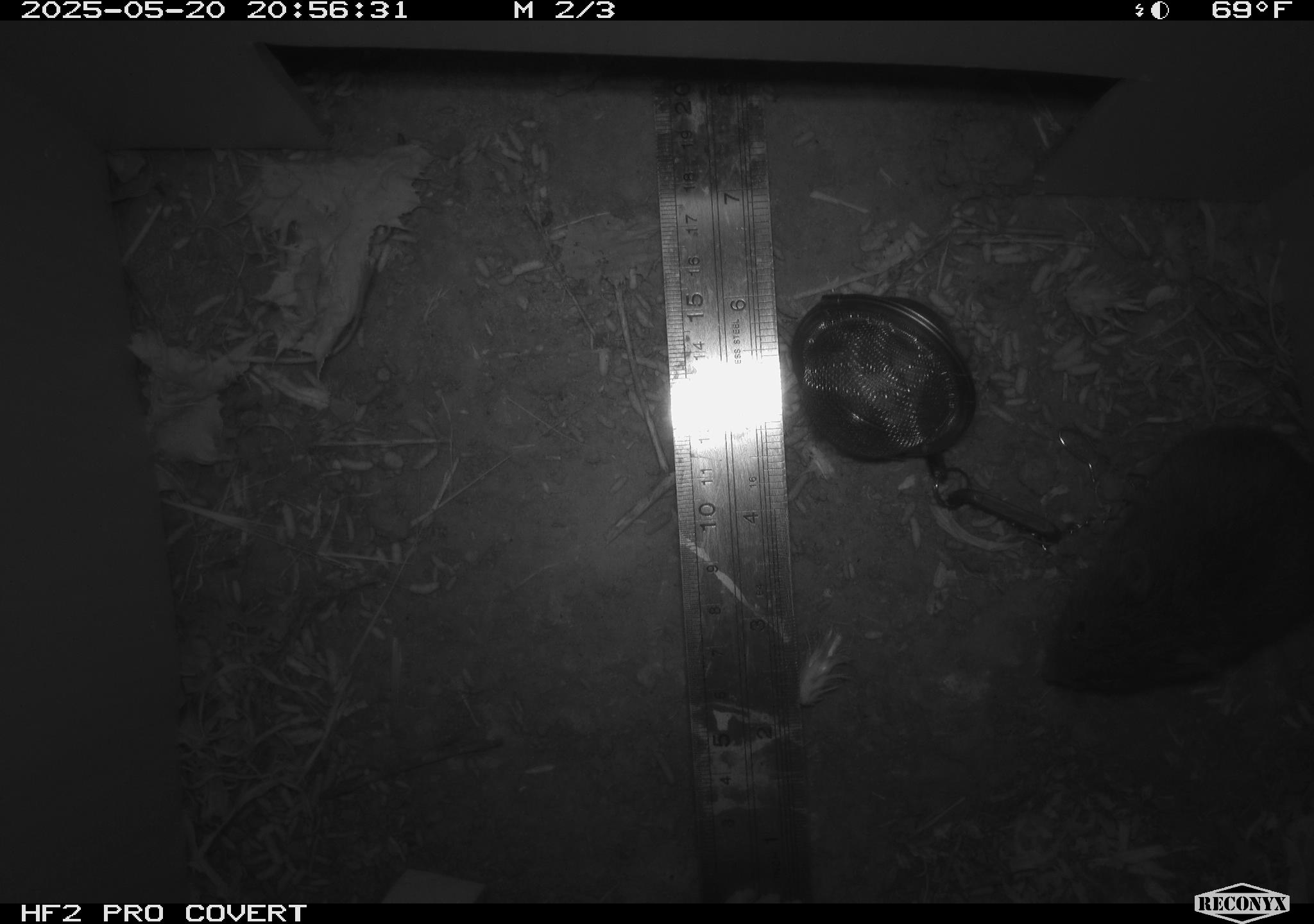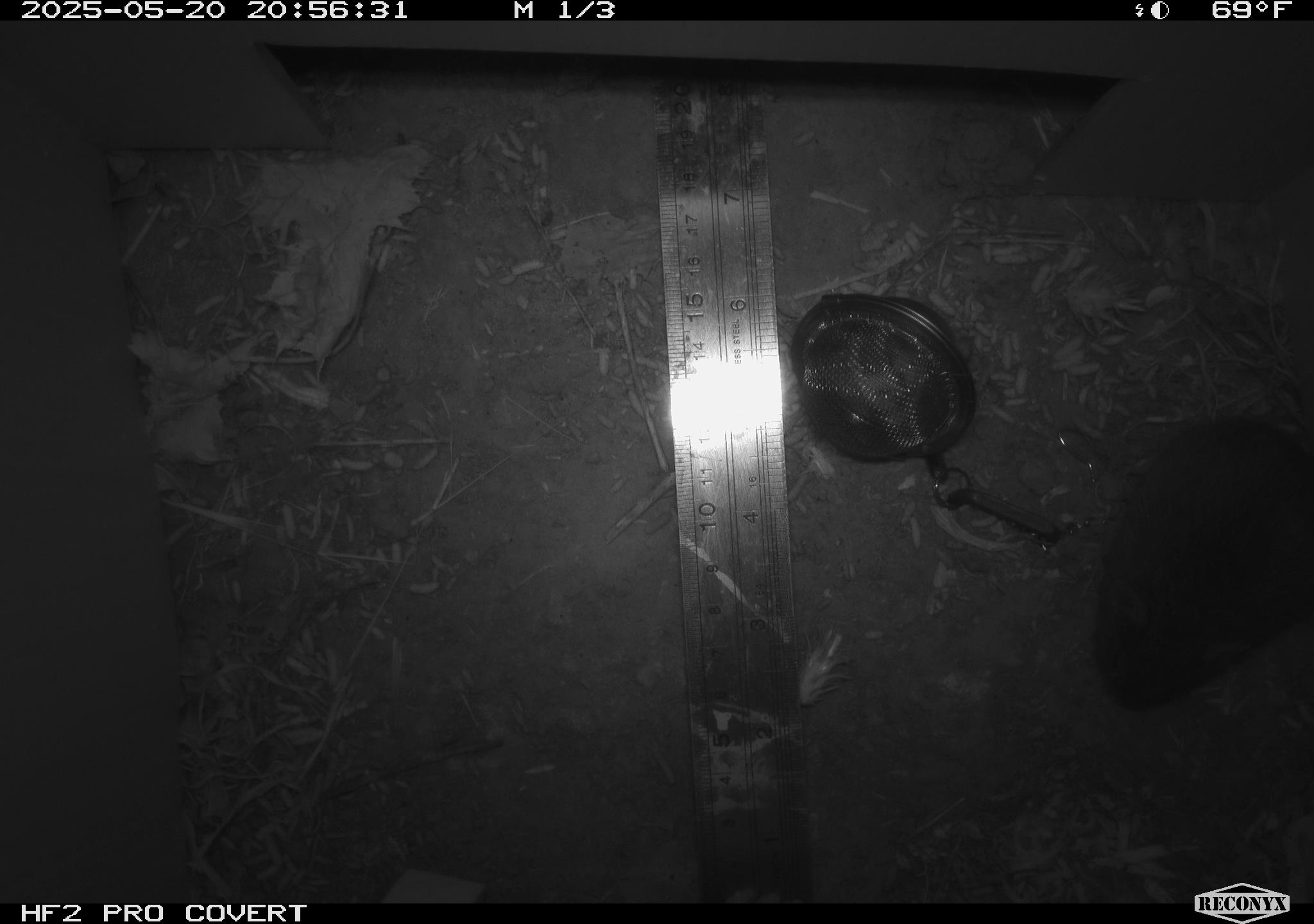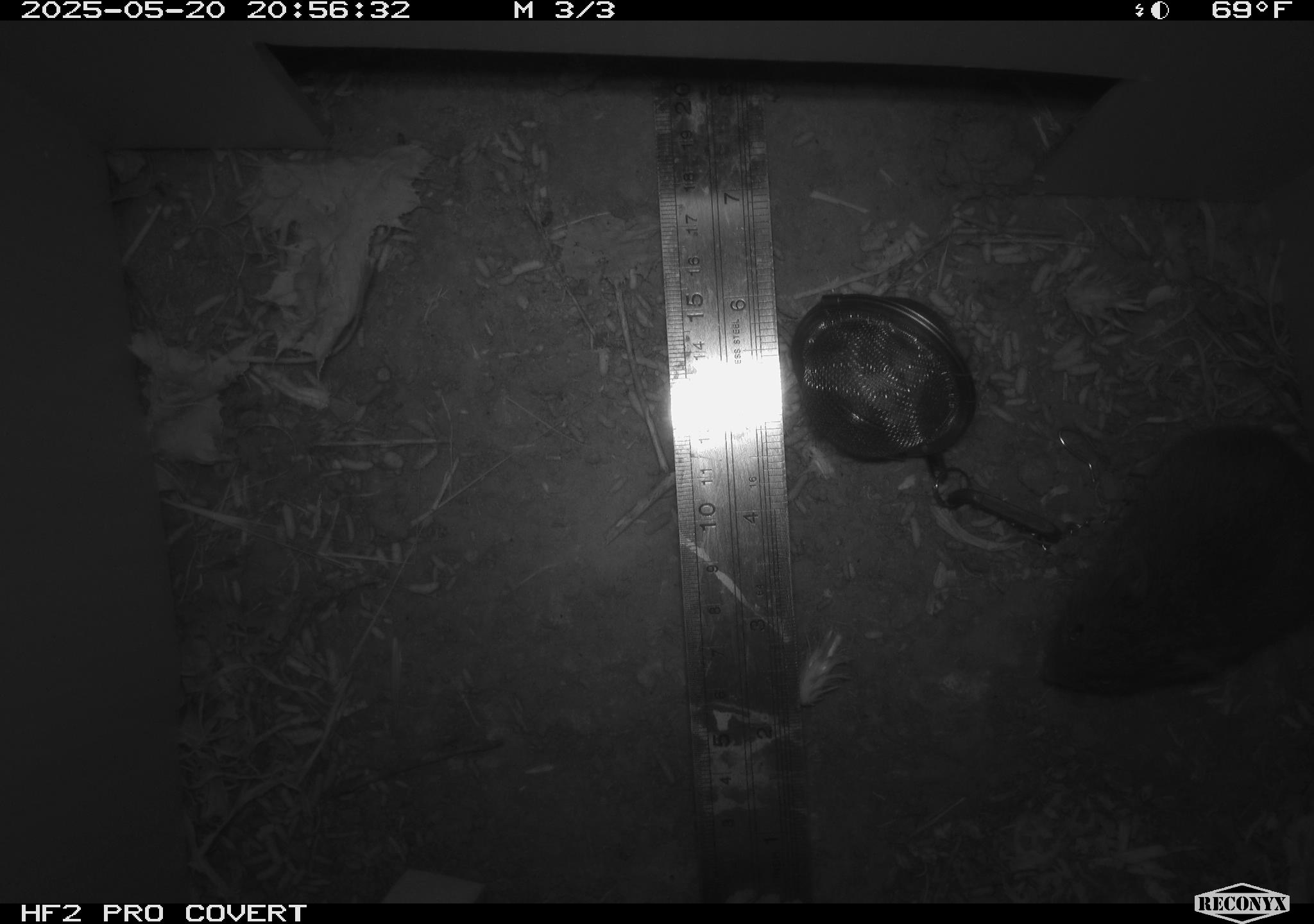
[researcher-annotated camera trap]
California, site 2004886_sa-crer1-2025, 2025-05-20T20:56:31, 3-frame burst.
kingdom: Animalia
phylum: Chordata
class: Mammalia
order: Rodentia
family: Cricetidae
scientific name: Arvicolinae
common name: voles, lemmings, and muskrats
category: arvicolinae subfamily